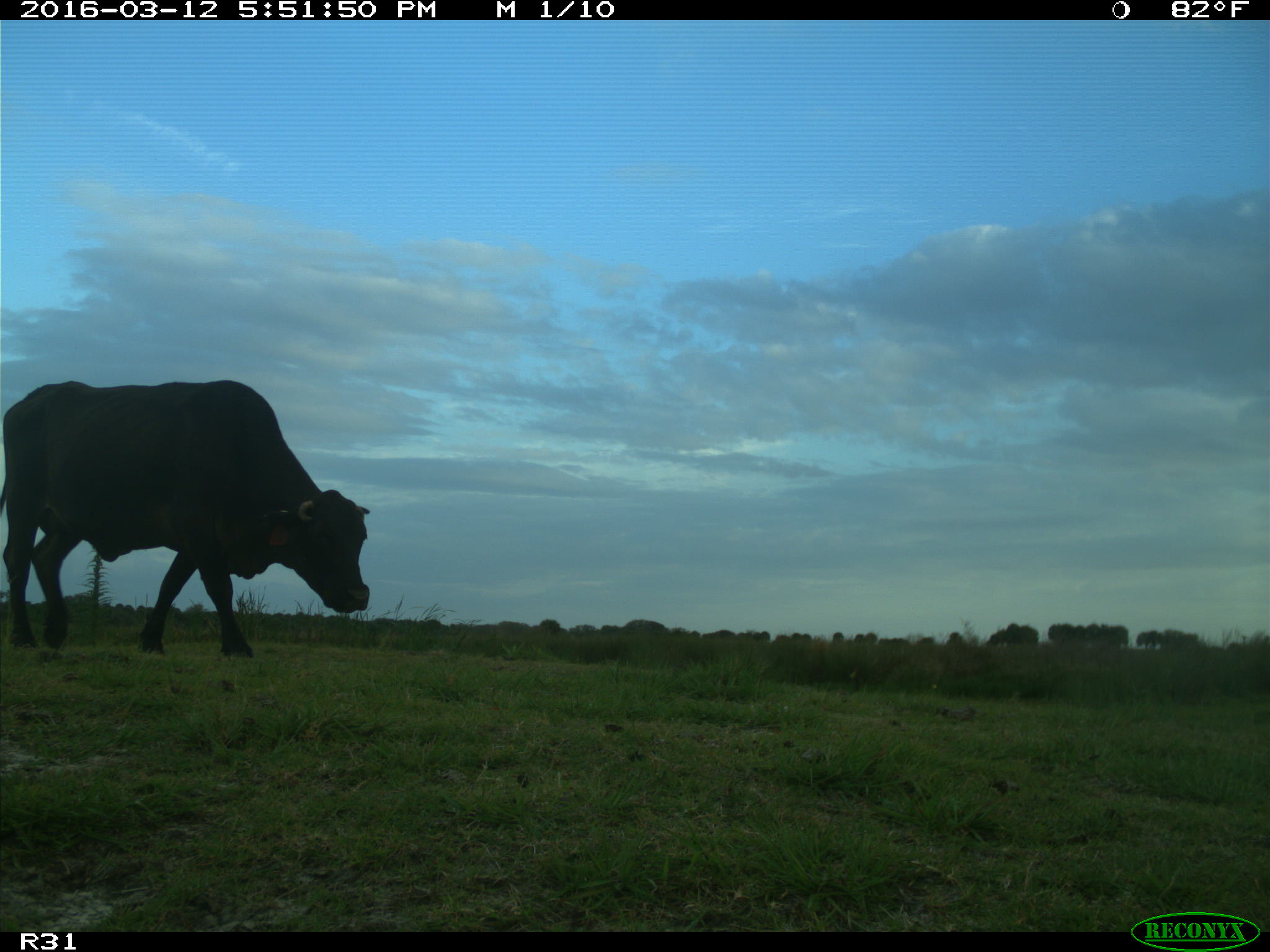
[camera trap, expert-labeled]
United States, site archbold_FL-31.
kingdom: Animalia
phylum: Chordata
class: Mammalia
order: Artiodactyla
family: Bovidae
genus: Bos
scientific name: Bos taurus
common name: domestic cow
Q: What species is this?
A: Bos taurus (domestic cow).